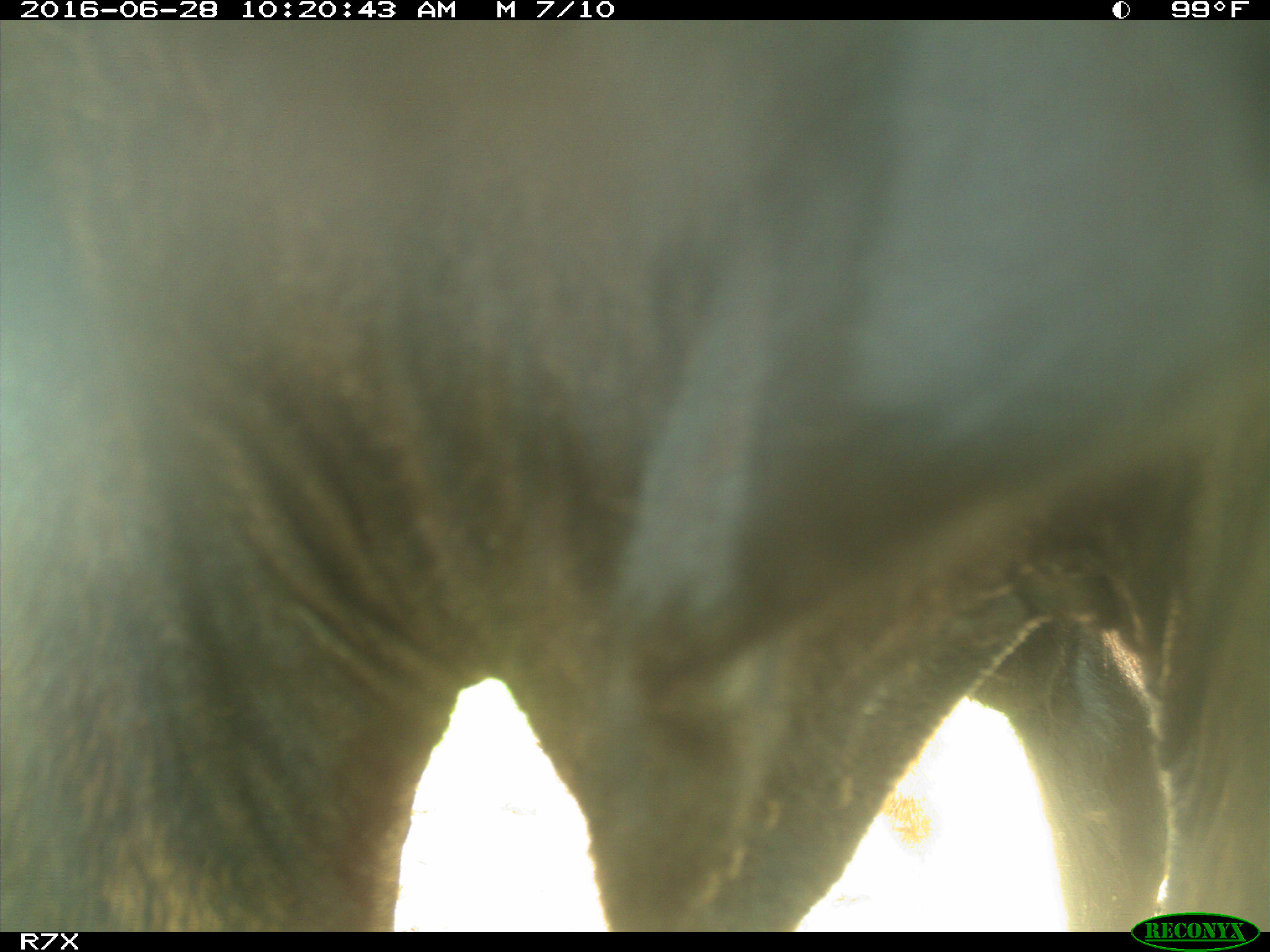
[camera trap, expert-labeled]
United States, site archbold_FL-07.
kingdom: Animalia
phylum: Chordata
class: Mammalia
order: Artiodactyla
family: Bovidae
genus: Bos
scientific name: Bos taurus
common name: domestic cow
Bos taurus (domestic cow).